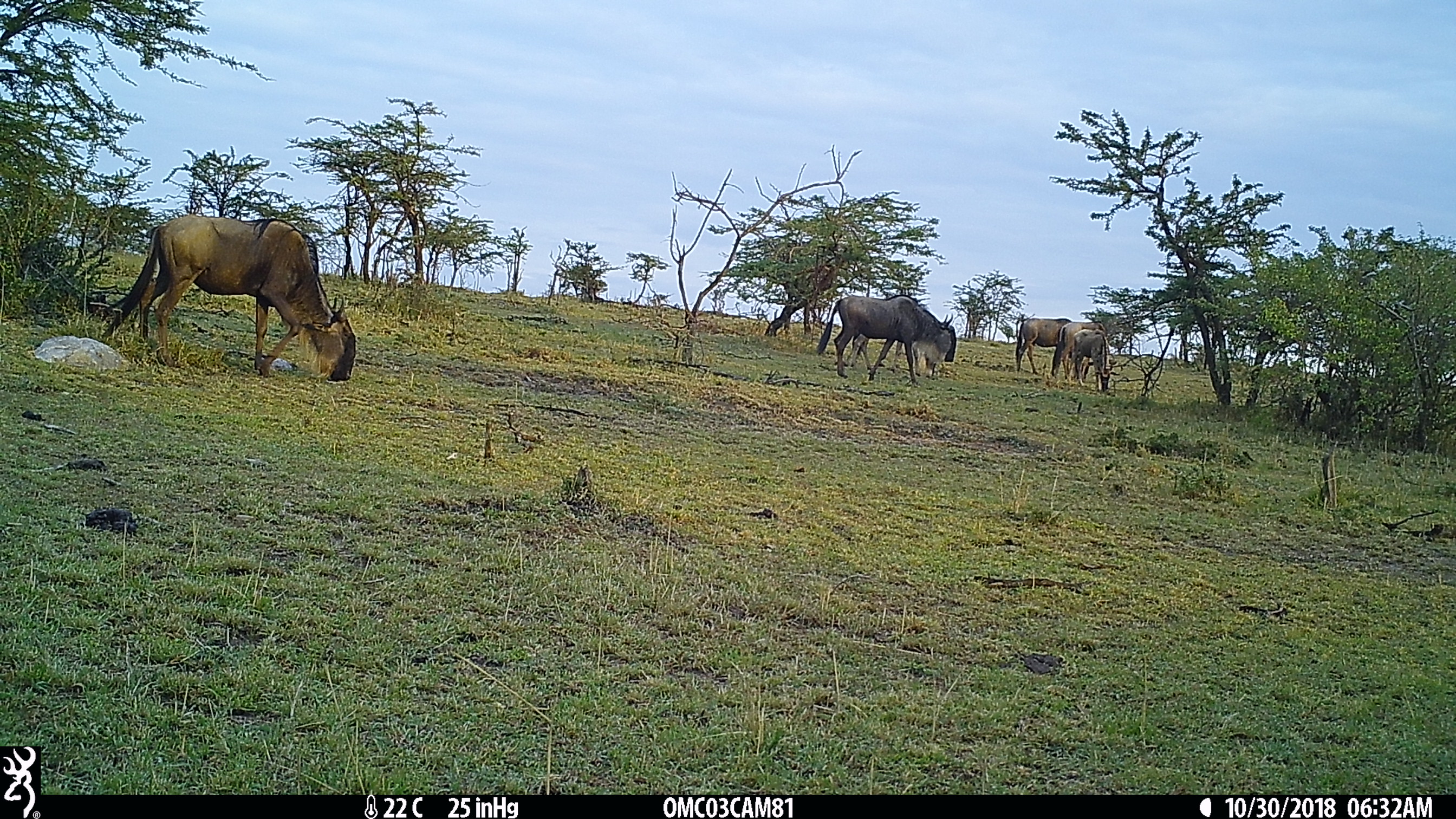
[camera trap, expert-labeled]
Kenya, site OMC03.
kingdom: Animalia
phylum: Chordata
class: Mammalia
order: Artiodactyla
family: Bovidae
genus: Connochaetes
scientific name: Connochaetes taurinus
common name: blue wildebeest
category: wildebeest